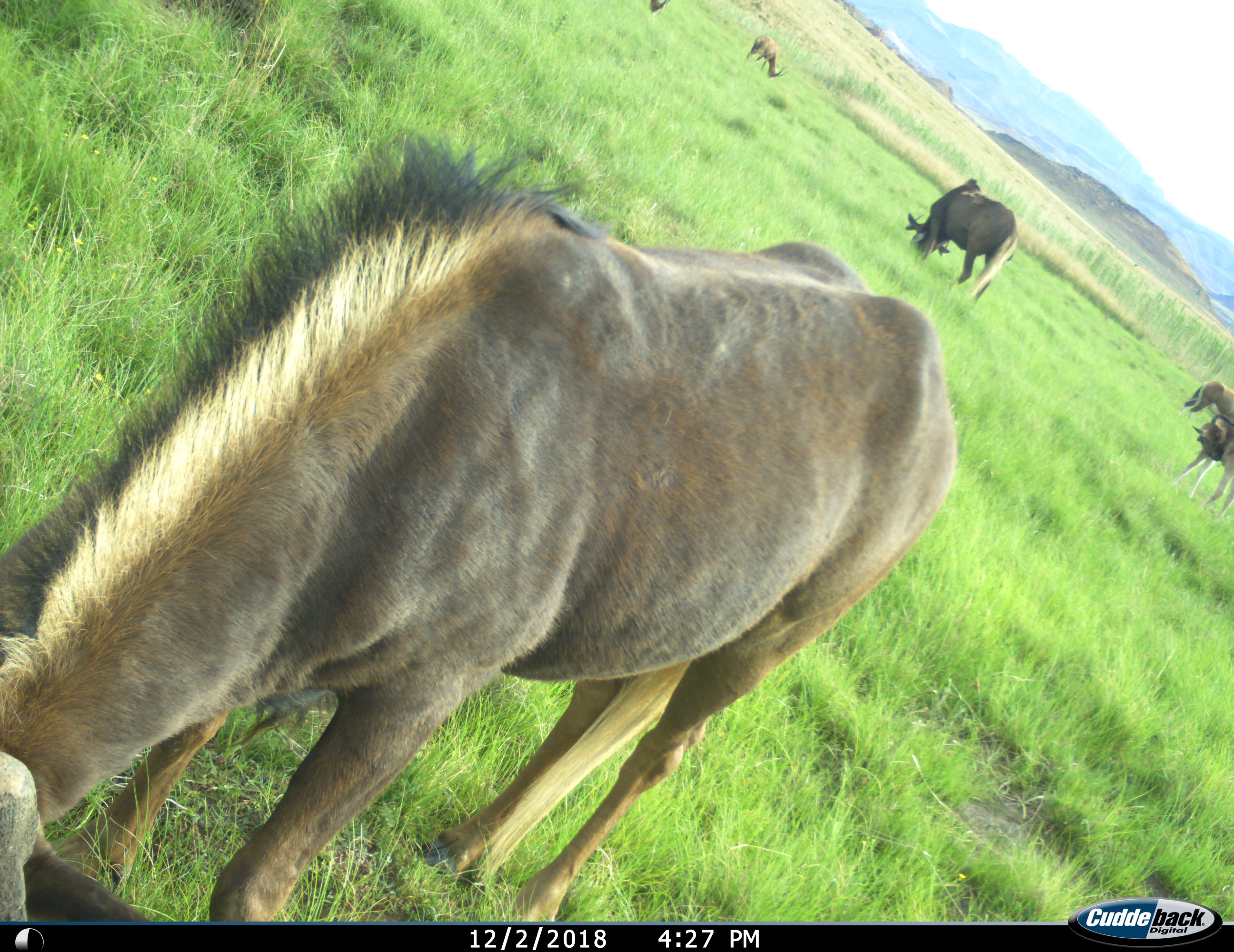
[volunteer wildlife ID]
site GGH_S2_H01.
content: unidentified animal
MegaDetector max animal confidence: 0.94